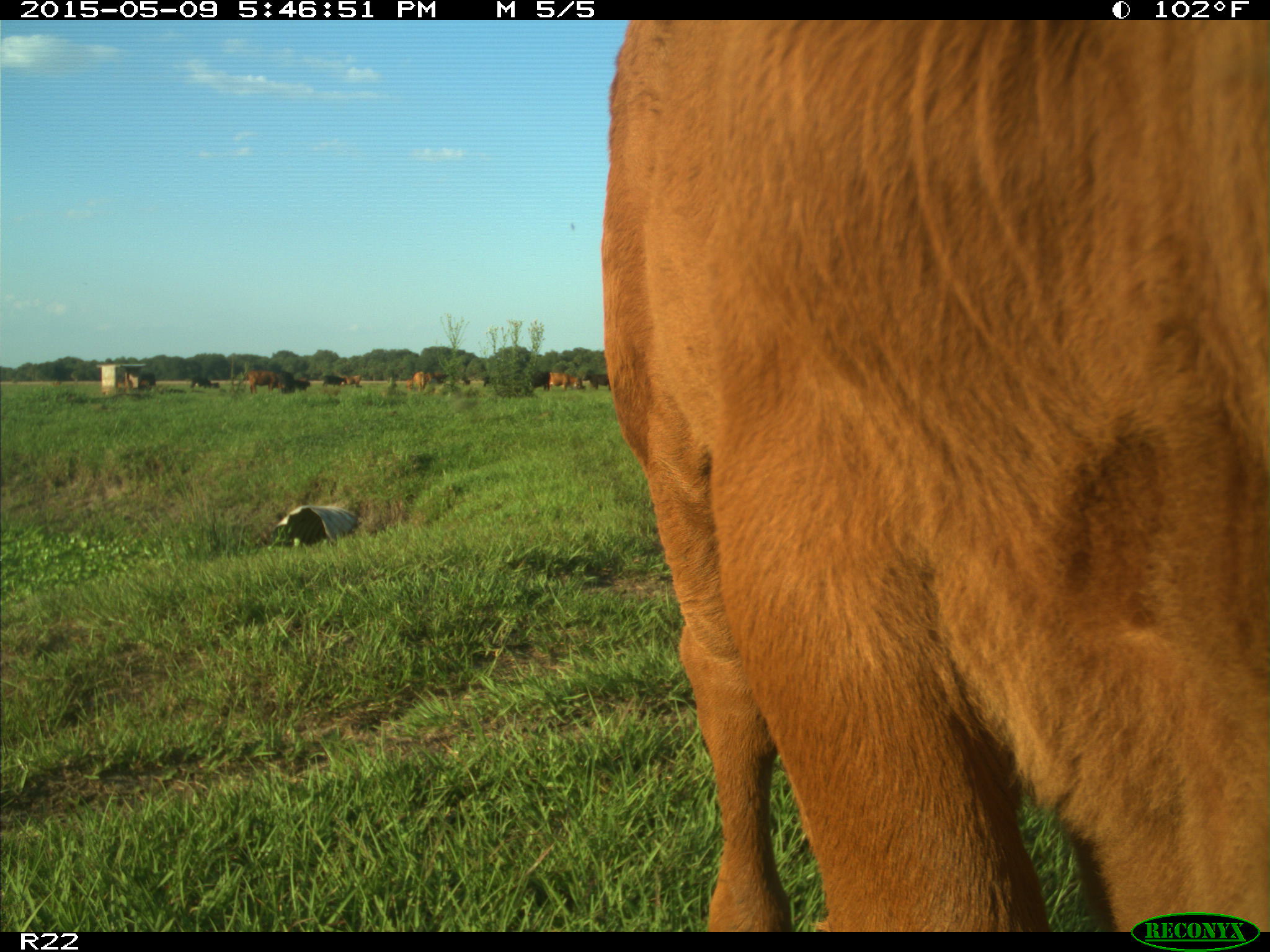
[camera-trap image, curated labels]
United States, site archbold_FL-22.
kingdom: Animalia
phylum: Chordata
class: Mammalia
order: Artiodactyla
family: Bovidae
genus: Bos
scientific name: Bos taurus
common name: domestic cow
Bos taurus (domestic cow).